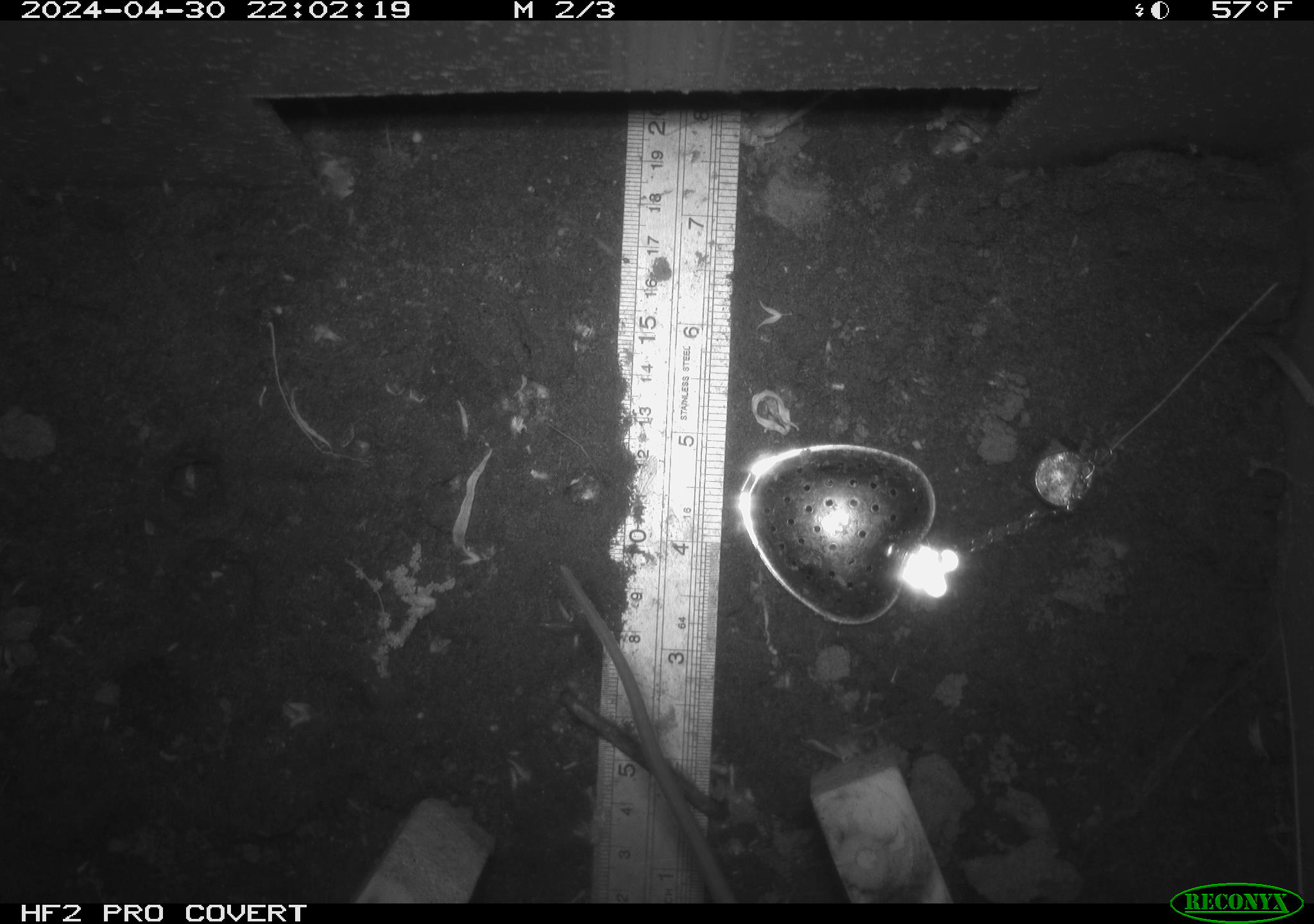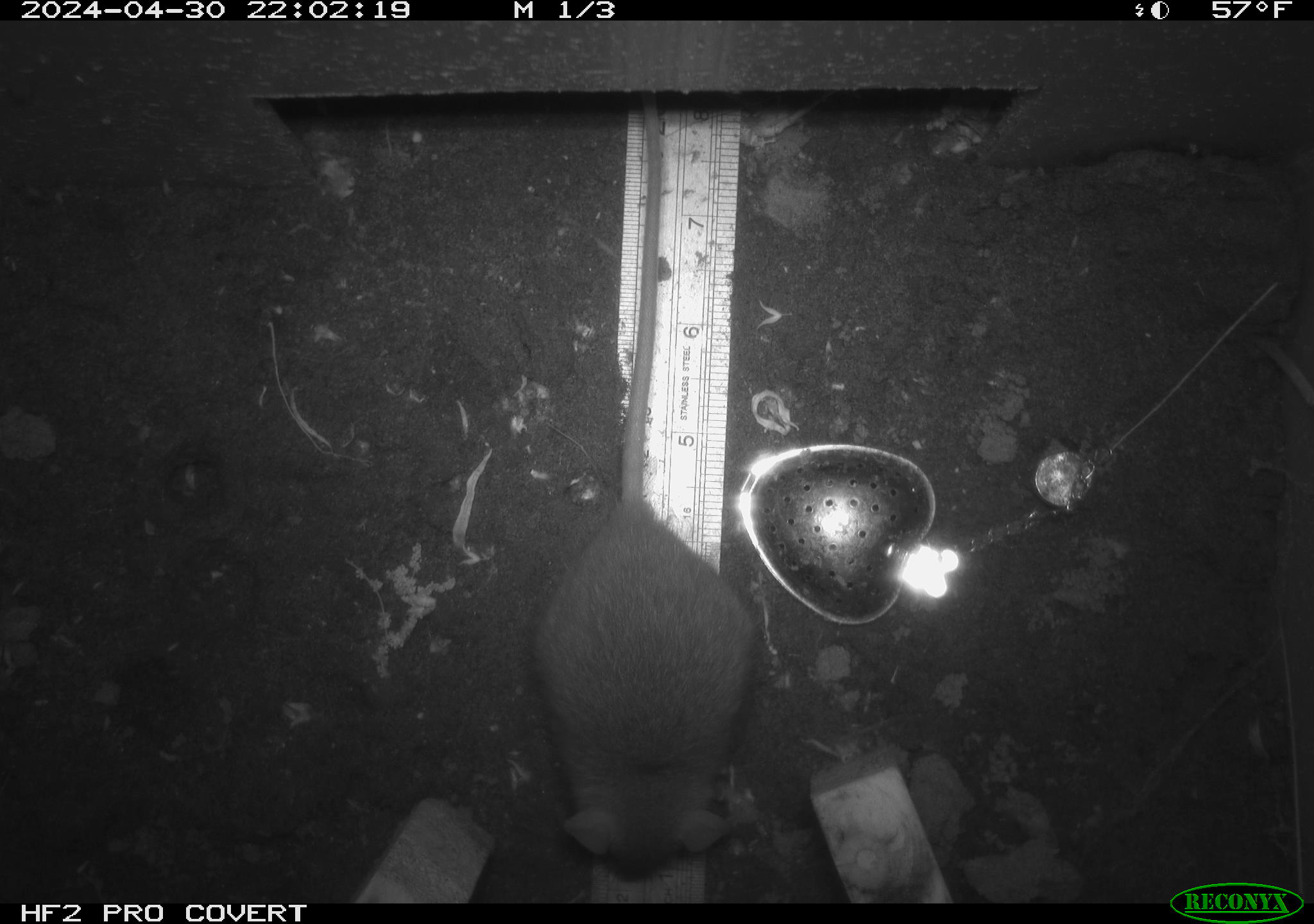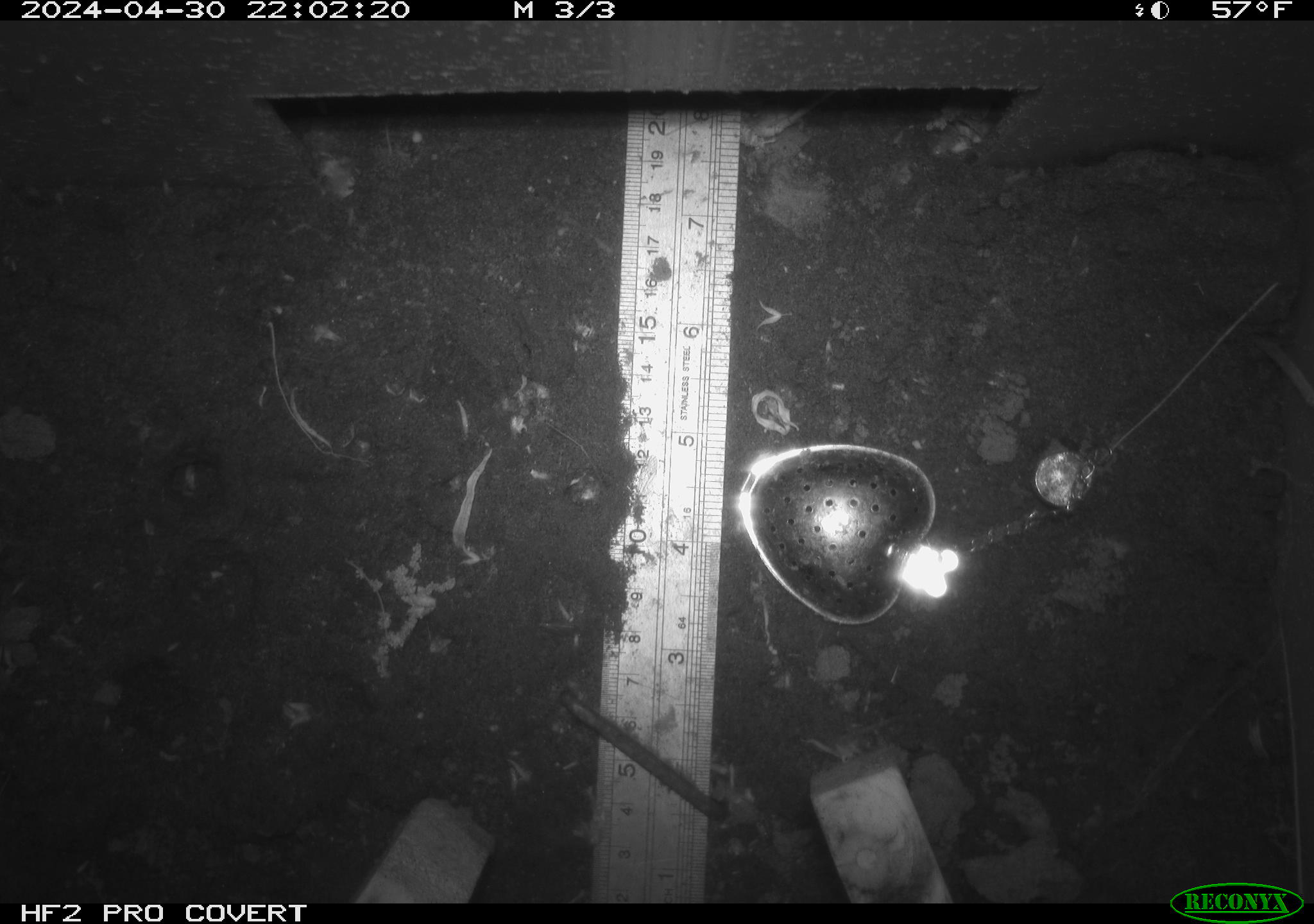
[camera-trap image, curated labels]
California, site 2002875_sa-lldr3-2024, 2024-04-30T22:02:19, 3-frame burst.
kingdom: Animalia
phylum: Chordata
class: Mammalia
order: Rodentia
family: Muridae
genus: Rattus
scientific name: Rattus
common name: rat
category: rattus species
Rattus species (rat) (Rattus).